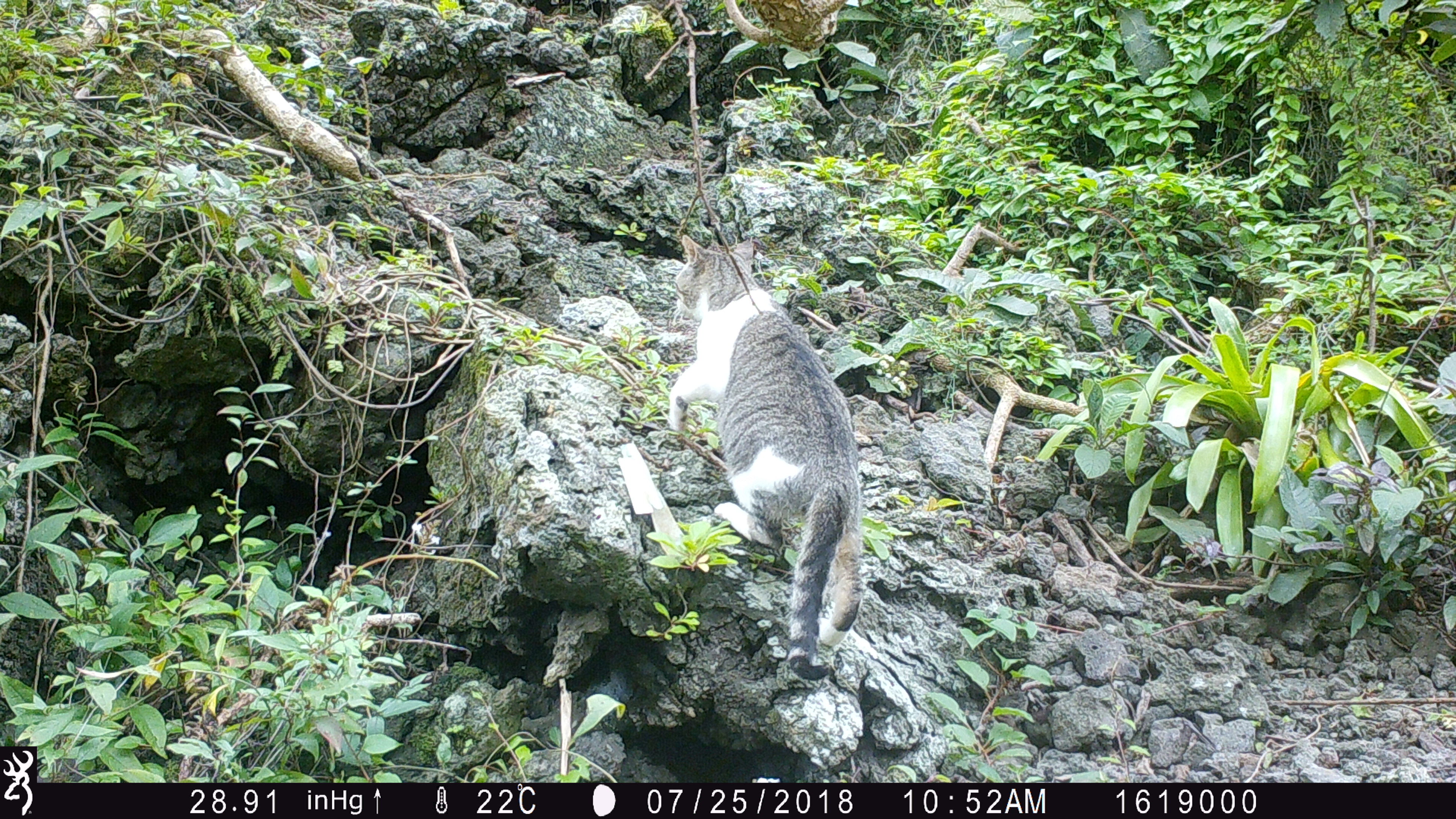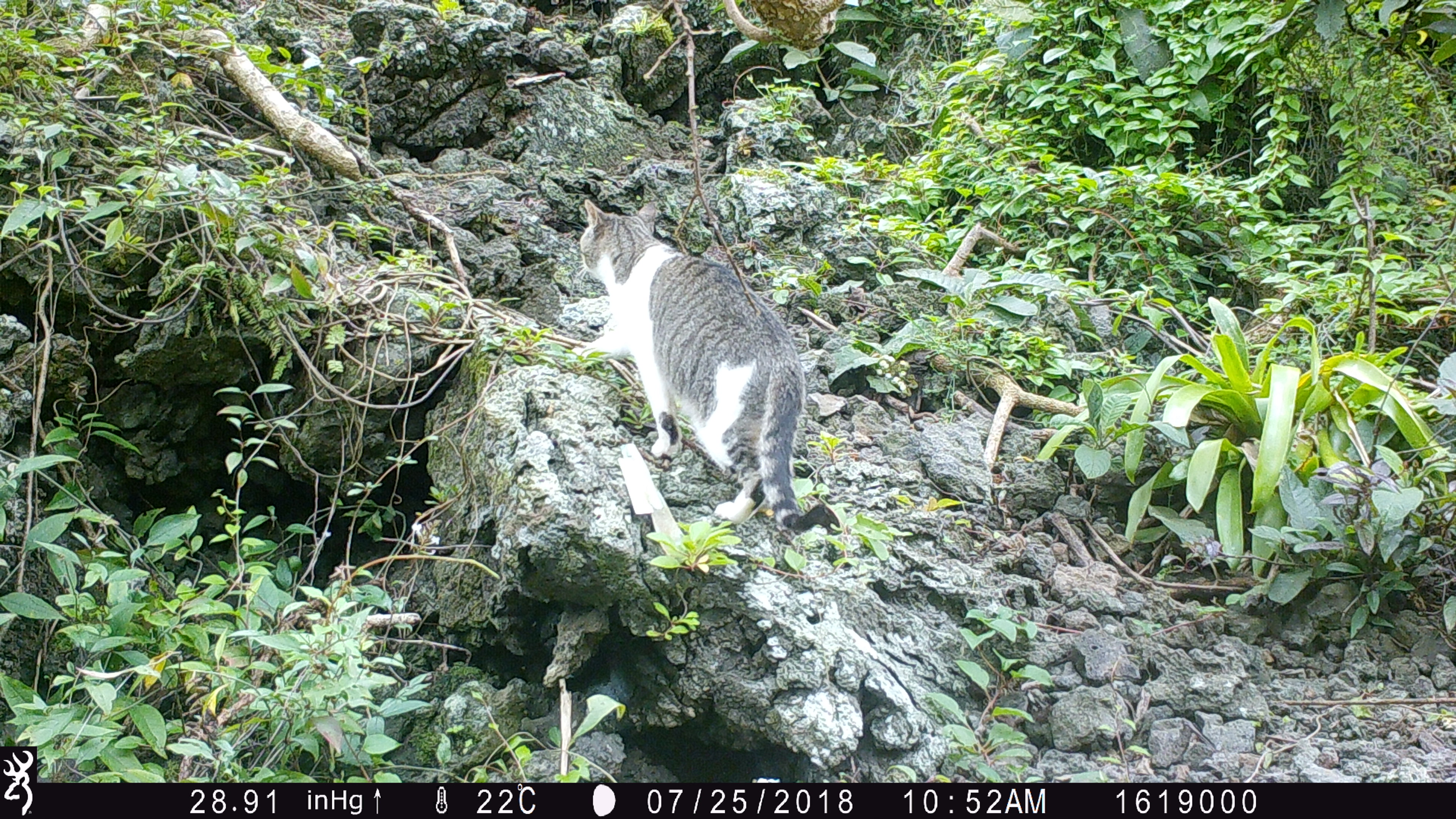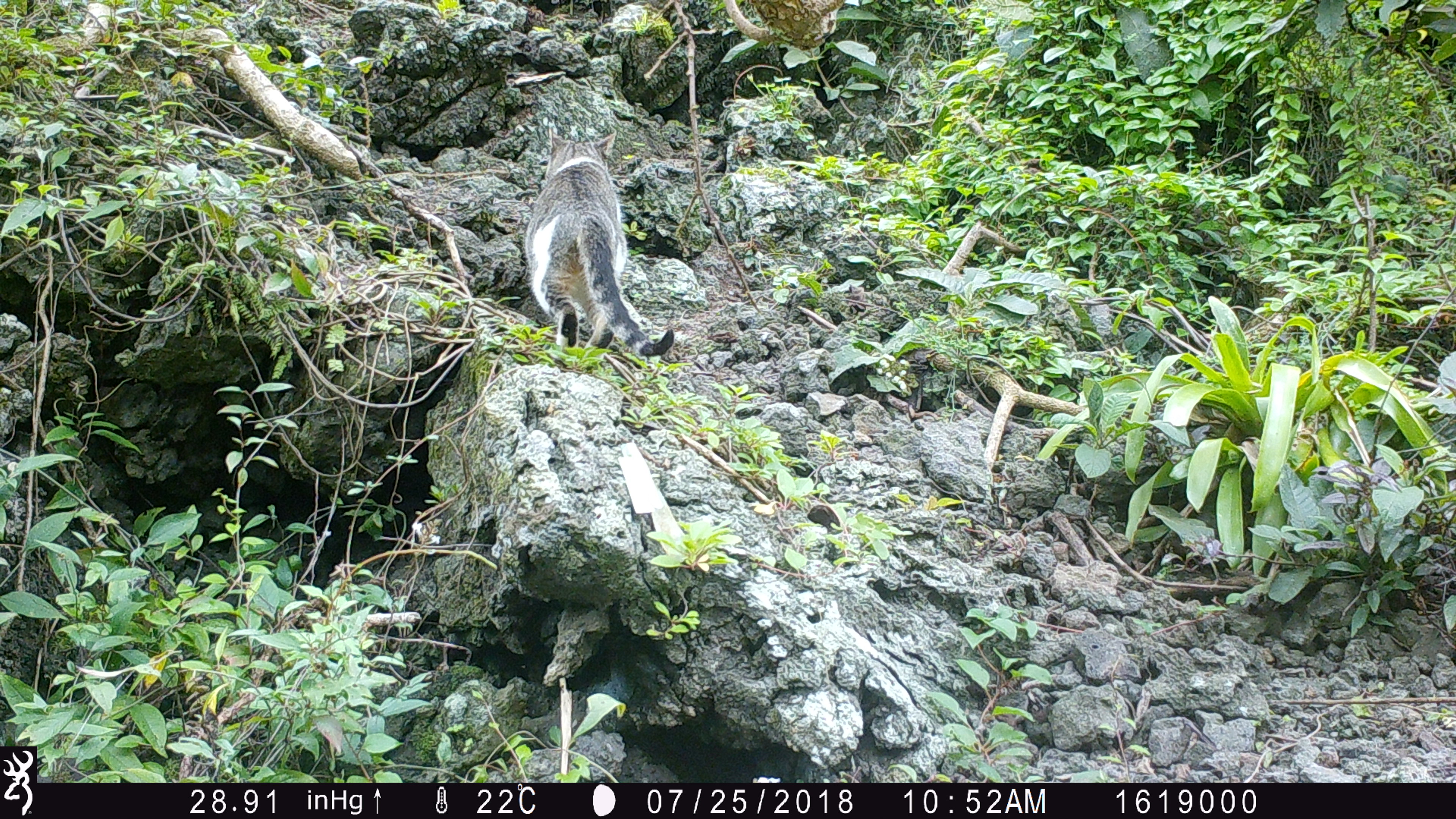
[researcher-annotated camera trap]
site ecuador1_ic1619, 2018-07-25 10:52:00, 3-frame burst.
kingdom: Animalia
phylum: Chordata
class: Mammalia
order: Carnivora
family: Felidae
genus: Felis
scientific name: Felis catus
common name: cat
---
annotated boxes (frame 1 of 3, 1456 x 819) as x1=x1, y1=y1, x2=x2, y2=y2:
cat: x1=660, y1=228, x2=867, y2=675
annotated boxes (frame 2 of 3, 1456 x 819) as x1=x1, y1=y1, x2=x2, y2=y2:
cat: x1=571, y1=191, x2=811, y2=536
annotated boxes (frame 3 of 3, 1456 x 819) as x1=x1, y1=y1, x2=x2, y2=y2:
cat: x1=521, y1=121, x2=683, y2=364